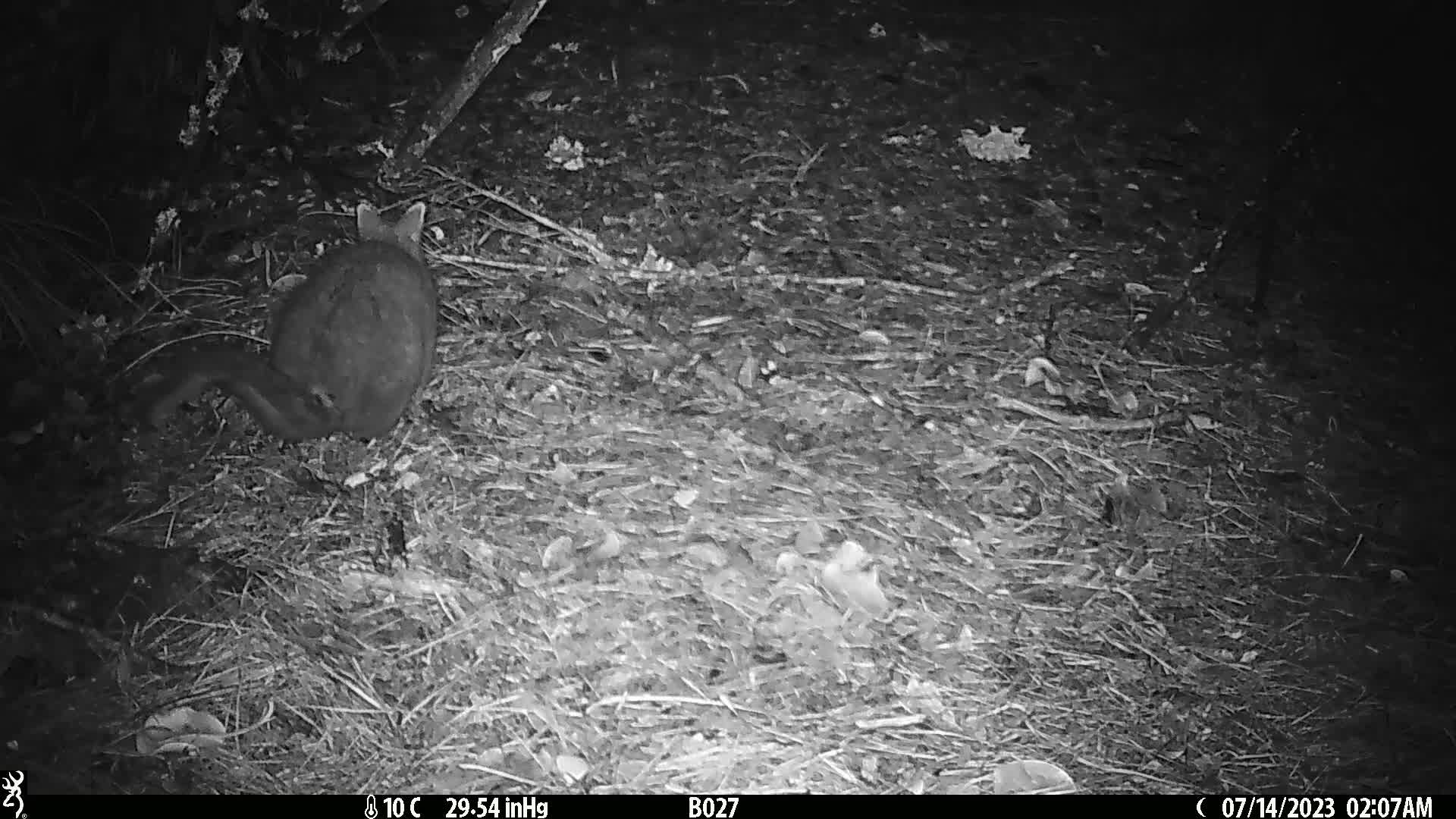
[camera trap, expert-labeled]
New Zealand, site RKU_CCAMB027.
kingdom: Animalia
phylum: Chordata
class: Mammalia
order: Diprotodontia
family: Phalangeridae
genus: Trichosurus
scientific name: Trichosurus vulpecula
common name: common brushtail possum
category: possum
Possum (common brushtail possum) (Trichosurus vulpecula).